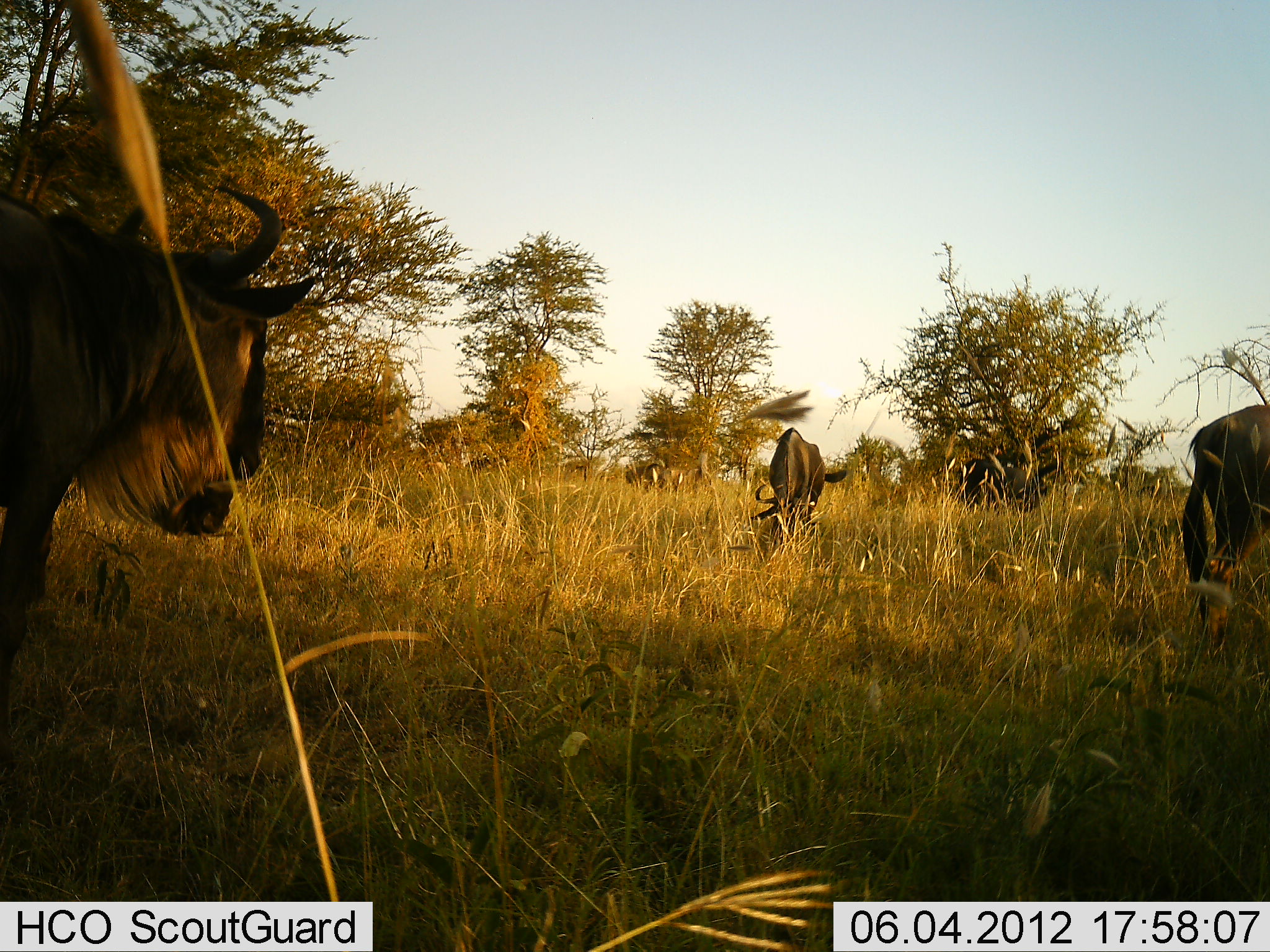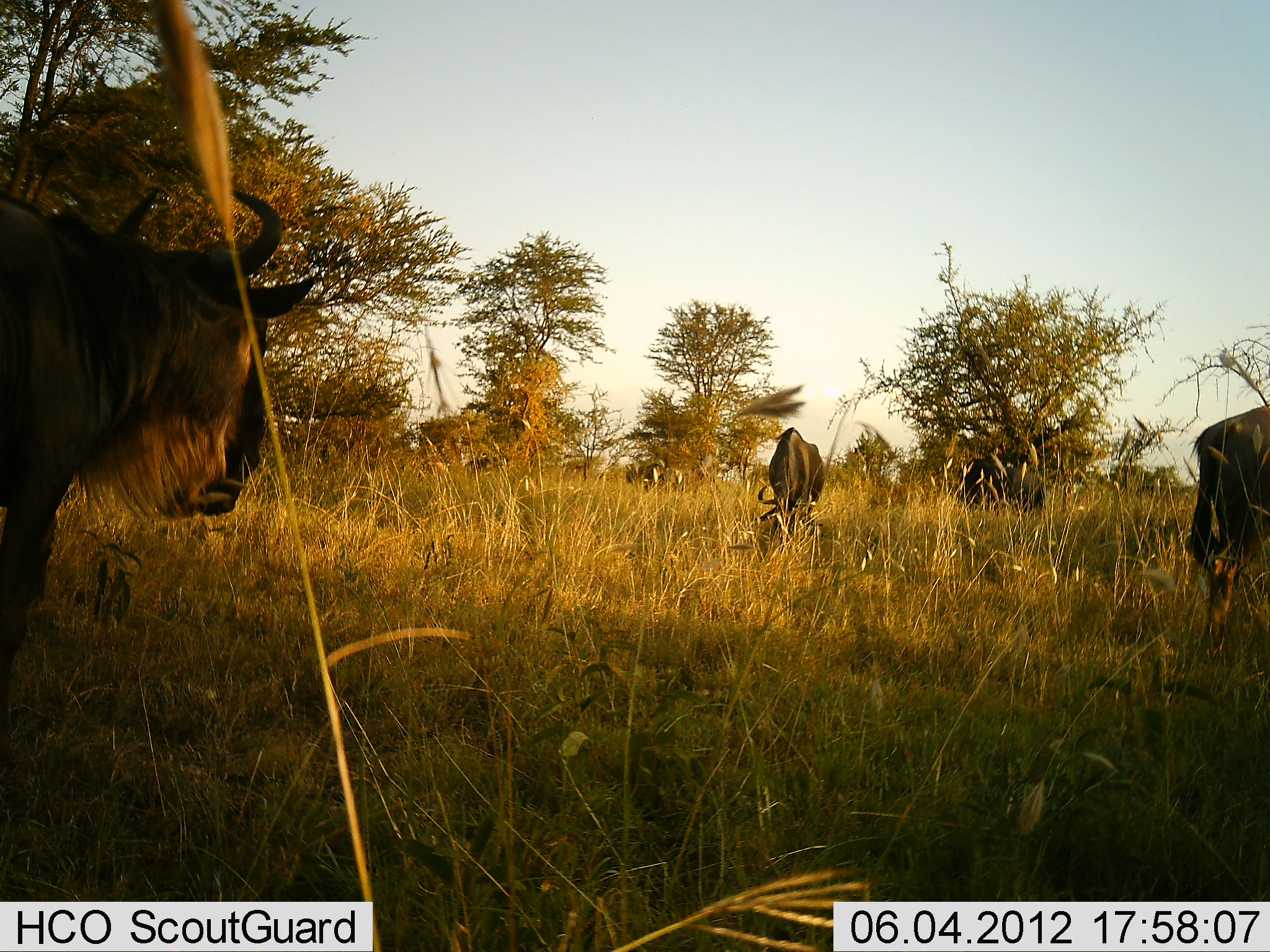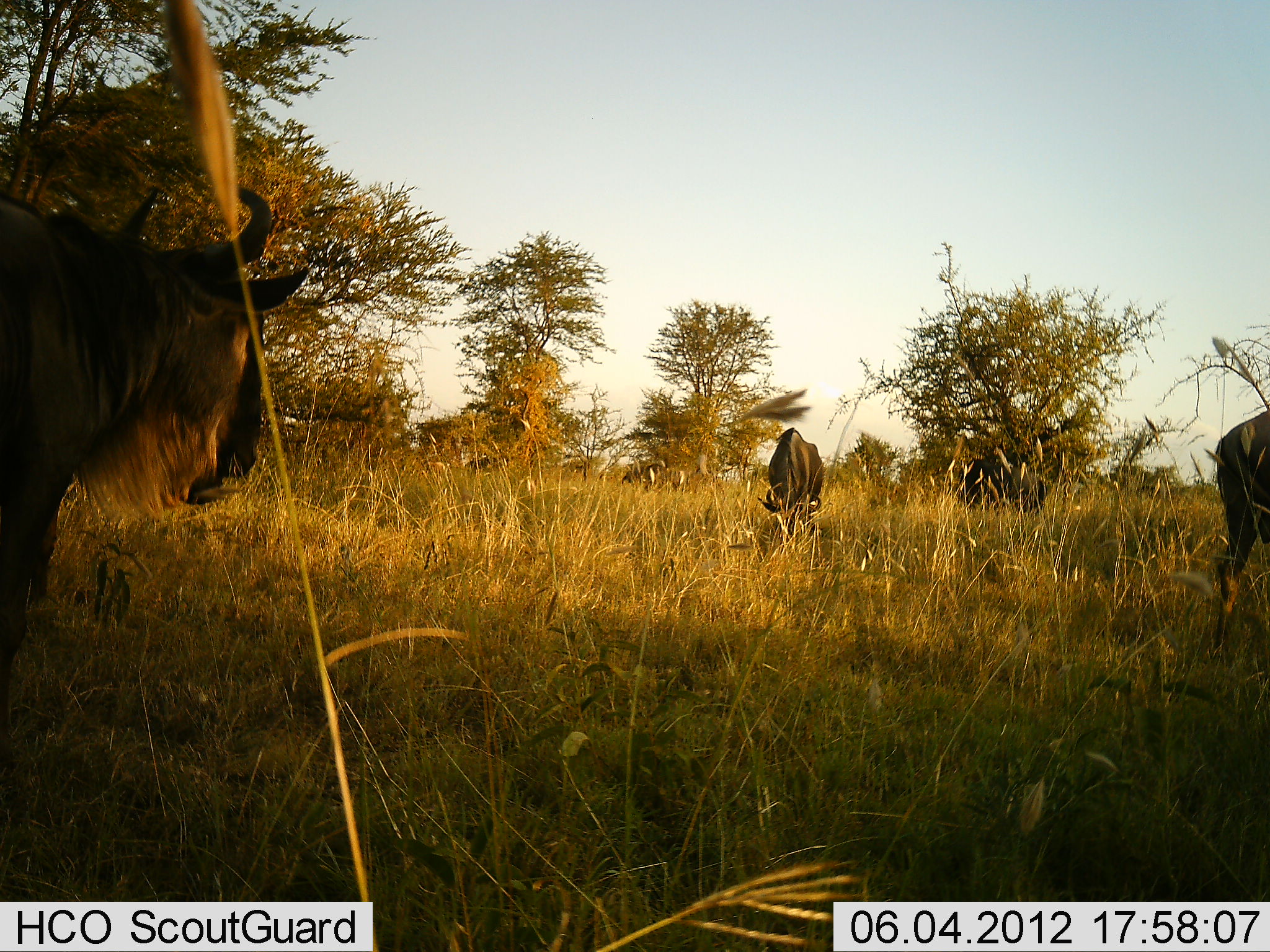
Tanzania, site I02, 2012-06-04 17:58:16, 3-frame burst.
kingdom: Animalia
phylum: Chordata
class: Mammalia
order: Artiodactyla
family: Bovidae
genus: Connochaetes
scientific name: Connochaetes taurinus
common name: blue wildebeest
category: wildebeest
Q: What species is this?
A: Wildebeest (blue wildebeest) (Connochaetes taurinus).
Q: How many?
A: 4.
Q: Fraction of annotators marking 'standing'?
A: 50%.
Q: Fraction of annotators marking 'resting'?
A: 10%.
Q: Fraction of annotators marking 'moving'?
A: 20%.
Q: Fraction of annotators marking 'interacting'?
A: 0%.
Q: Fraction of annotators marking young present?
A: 0%.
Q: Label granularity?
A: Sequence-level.